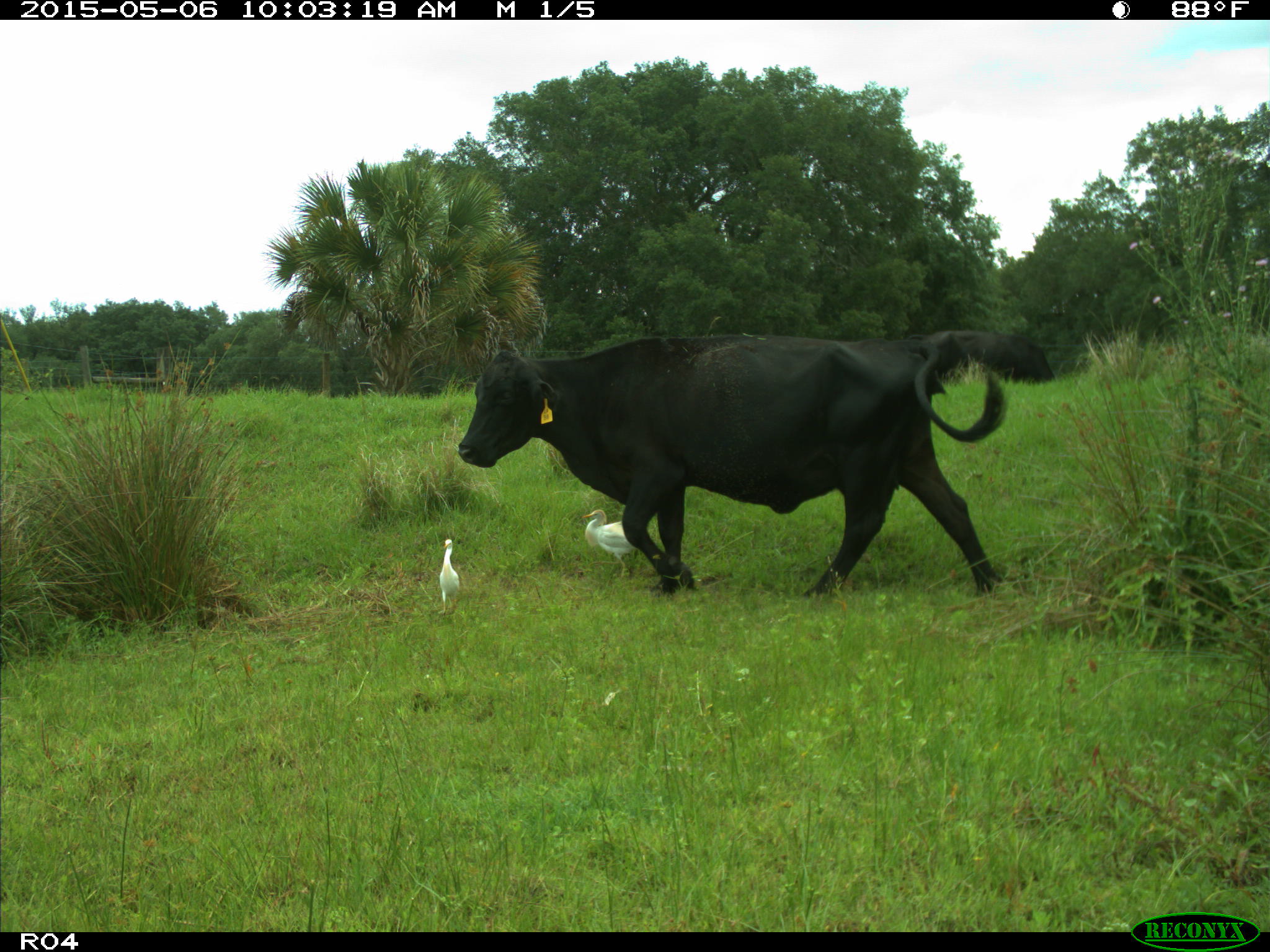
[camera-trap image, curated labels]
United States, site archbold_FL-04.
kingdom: Animalia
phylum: Chordata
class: Mammalia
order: Artiodactyla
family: Bovidae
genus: Bos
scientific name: Bos taurus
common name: domestic cow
Bos taurus (domestic cow).